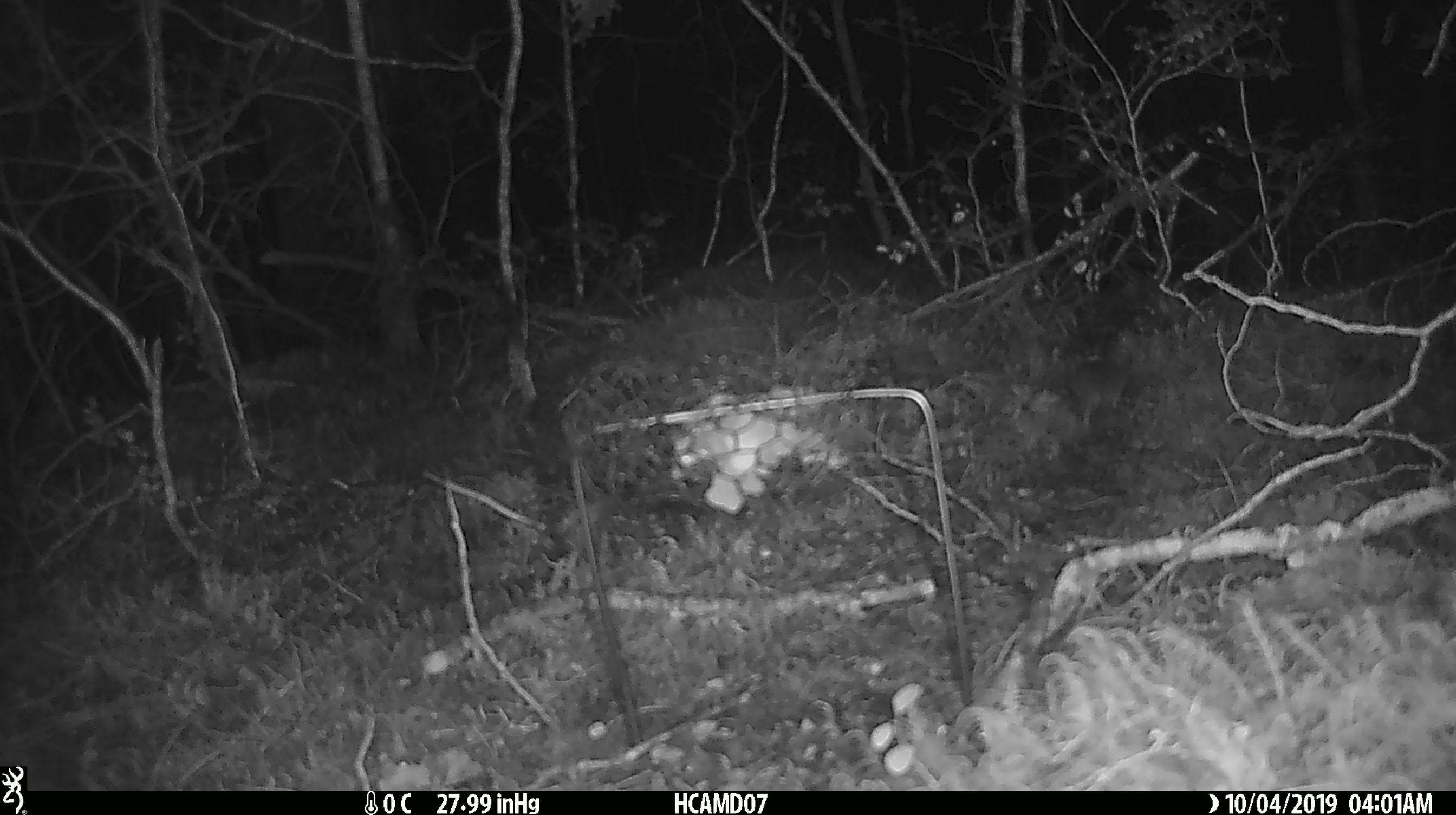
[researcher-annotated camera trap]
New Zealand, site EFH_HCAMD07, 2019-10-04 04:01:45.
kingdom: Animalia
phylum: Chordata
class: Mammalia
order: Rodentia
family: Muridae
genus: Mus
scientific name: Mus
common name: mouse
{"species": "mouse (Mus)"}